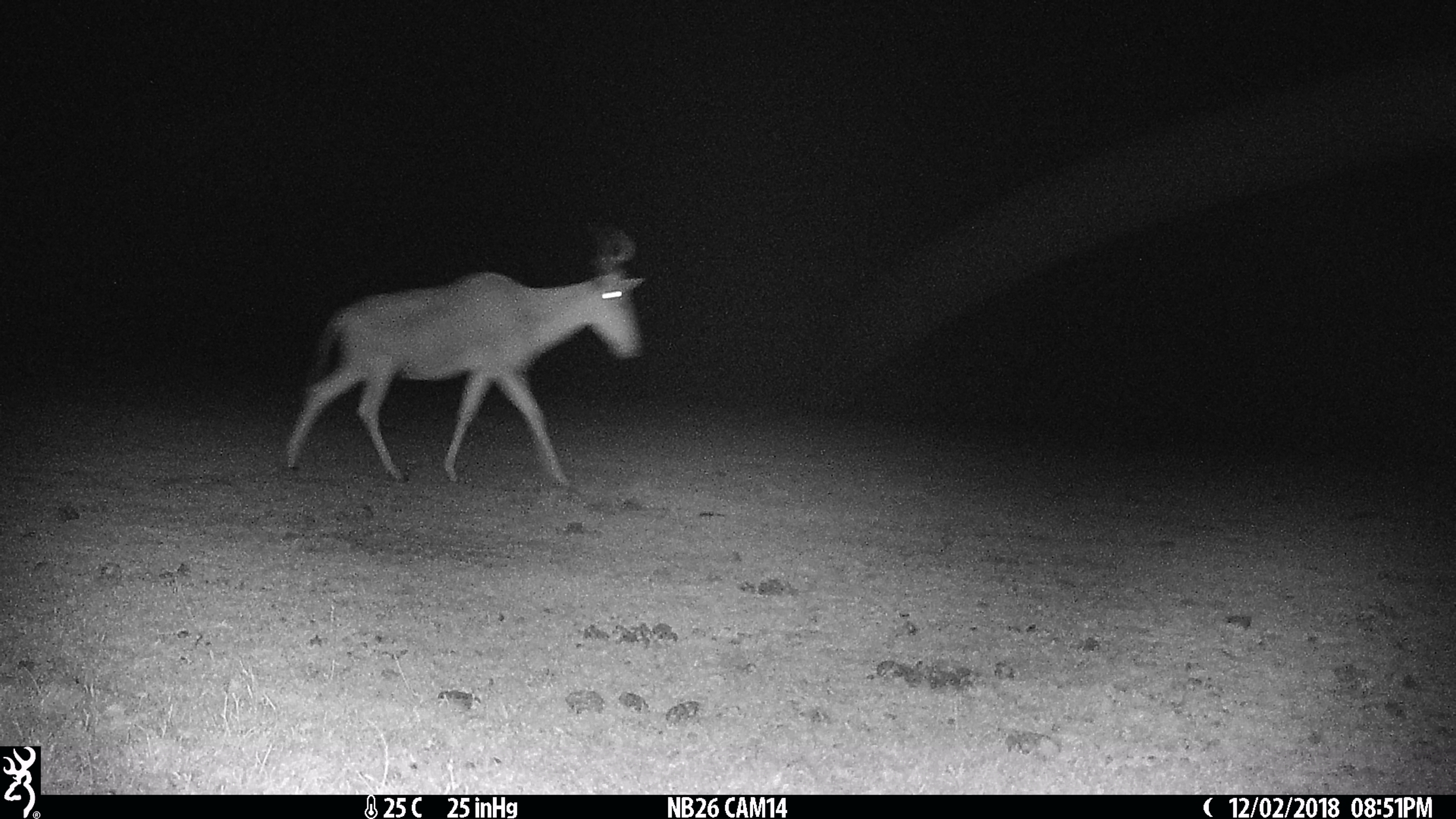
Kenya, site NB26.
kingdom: Animalia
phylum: Chordata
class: Mammalia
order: Artiodactyla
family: Bovidae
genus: Alcelaphus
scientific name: Alcelaphus buselaphus cokii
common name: coke's hartebeest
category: hartebeest cokes